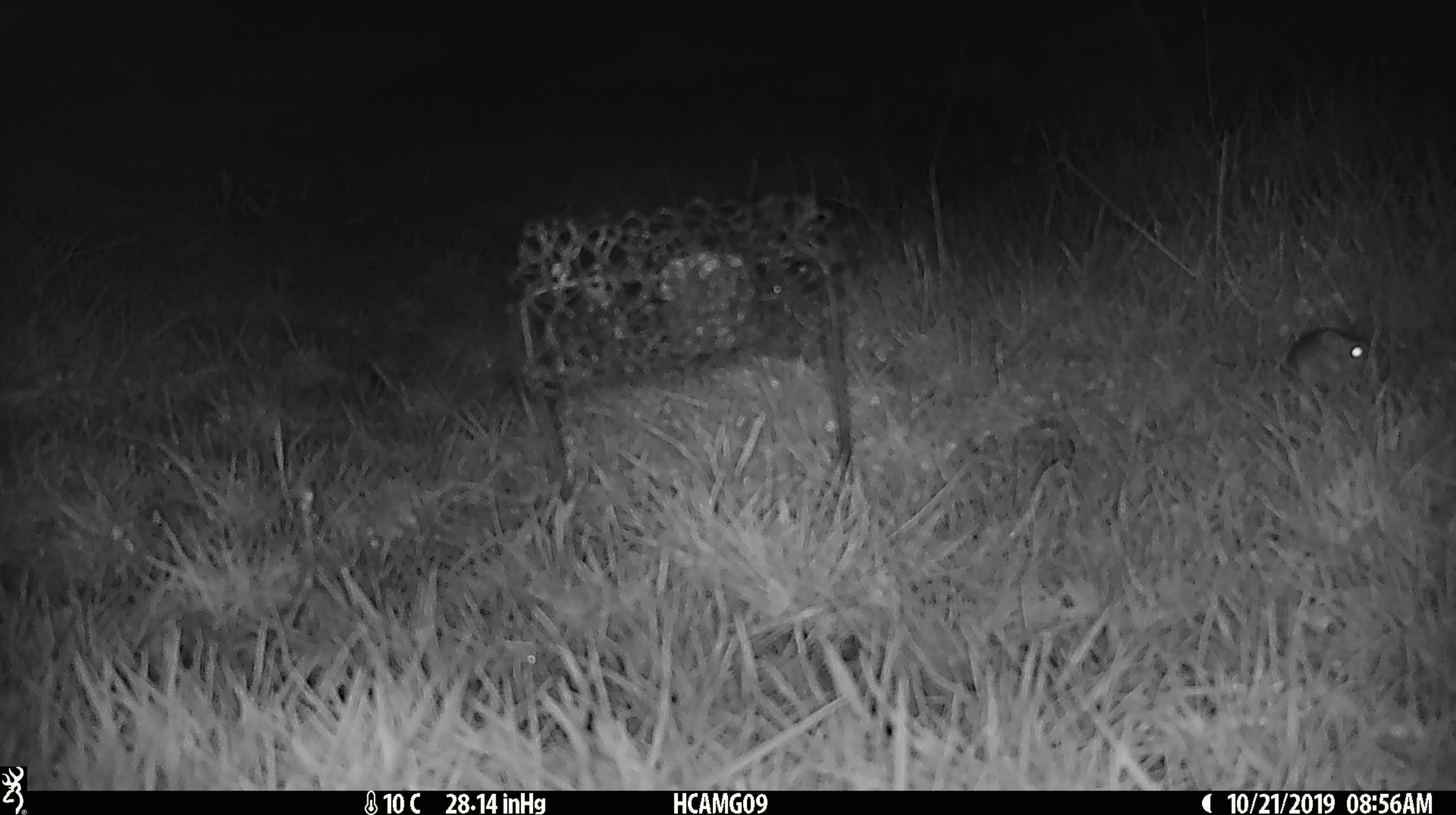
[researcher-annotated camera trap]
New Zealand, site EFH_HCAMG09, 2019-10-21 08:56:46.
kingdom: Animalia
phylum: Chordata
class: Mammalia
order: Rodentia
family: Muridae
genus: Mus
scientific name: Mus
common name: mouse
Mouse (Mus).